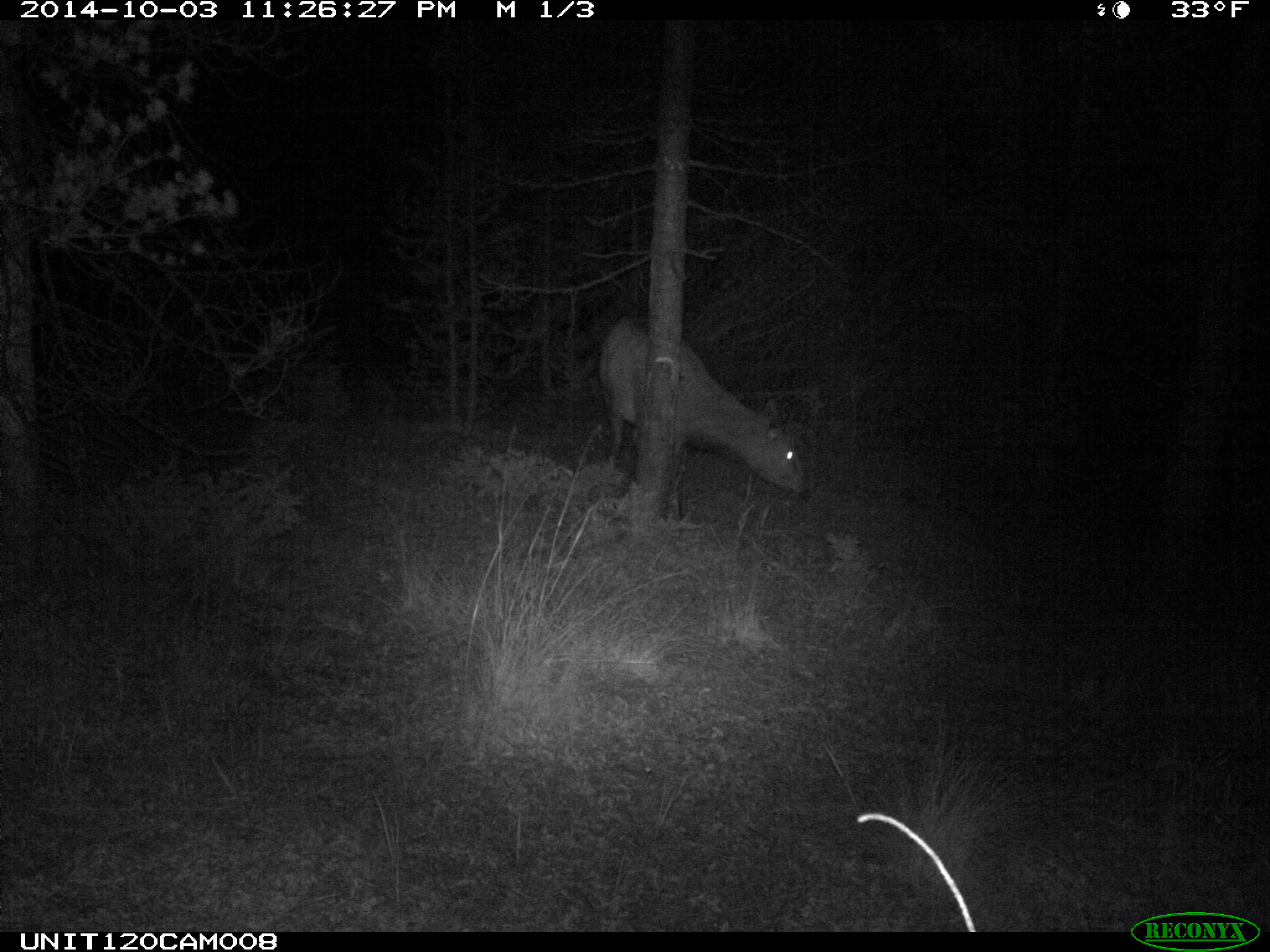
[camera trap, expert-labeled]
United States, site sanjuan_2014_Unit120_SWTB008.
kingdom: Animalia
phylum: Chordata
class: Mammalia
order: Artiodactyla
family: Cervidae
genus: Cervus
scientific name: Cervus elaphus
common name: red deer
Cervus elaphus (red deer).